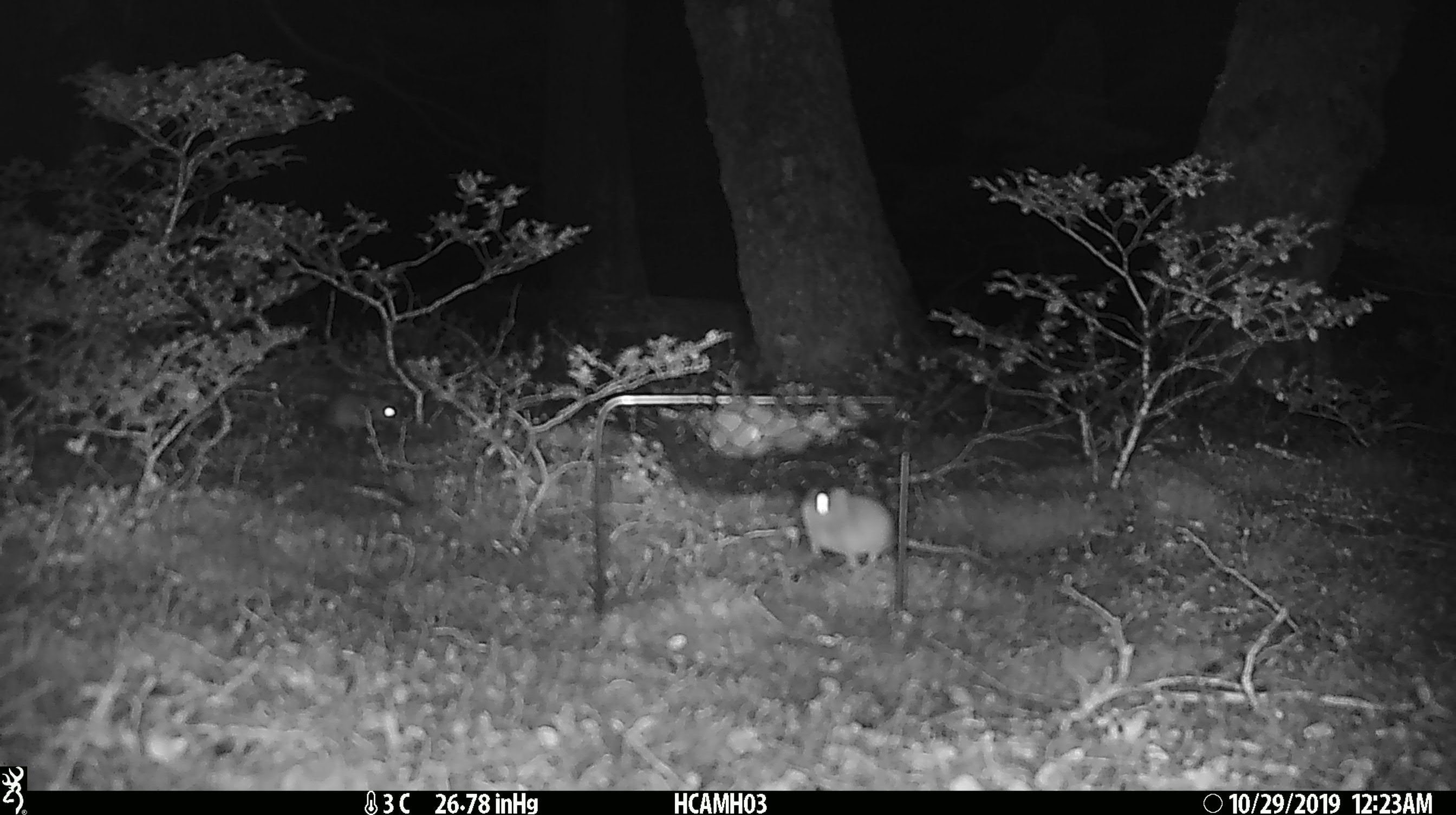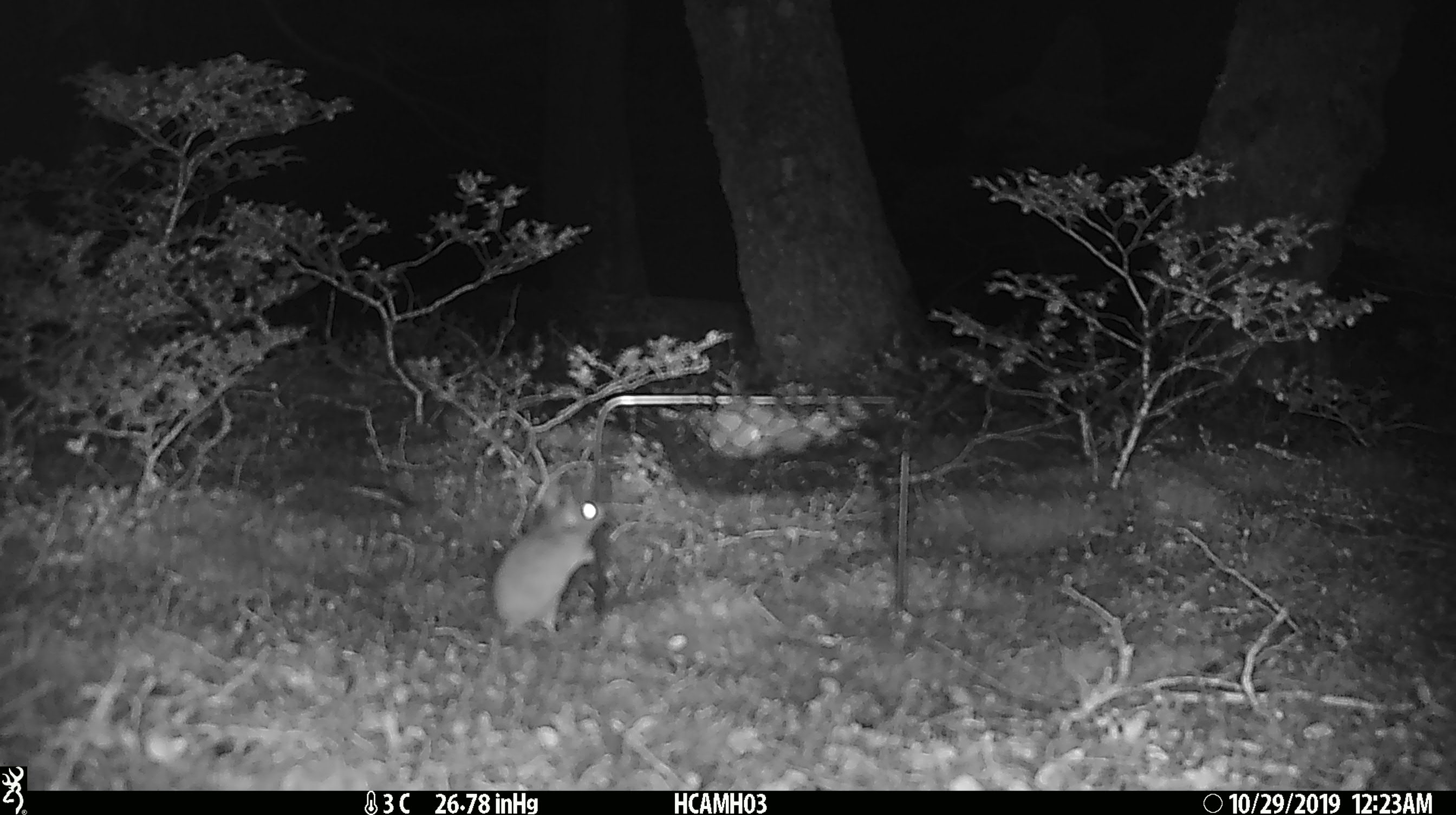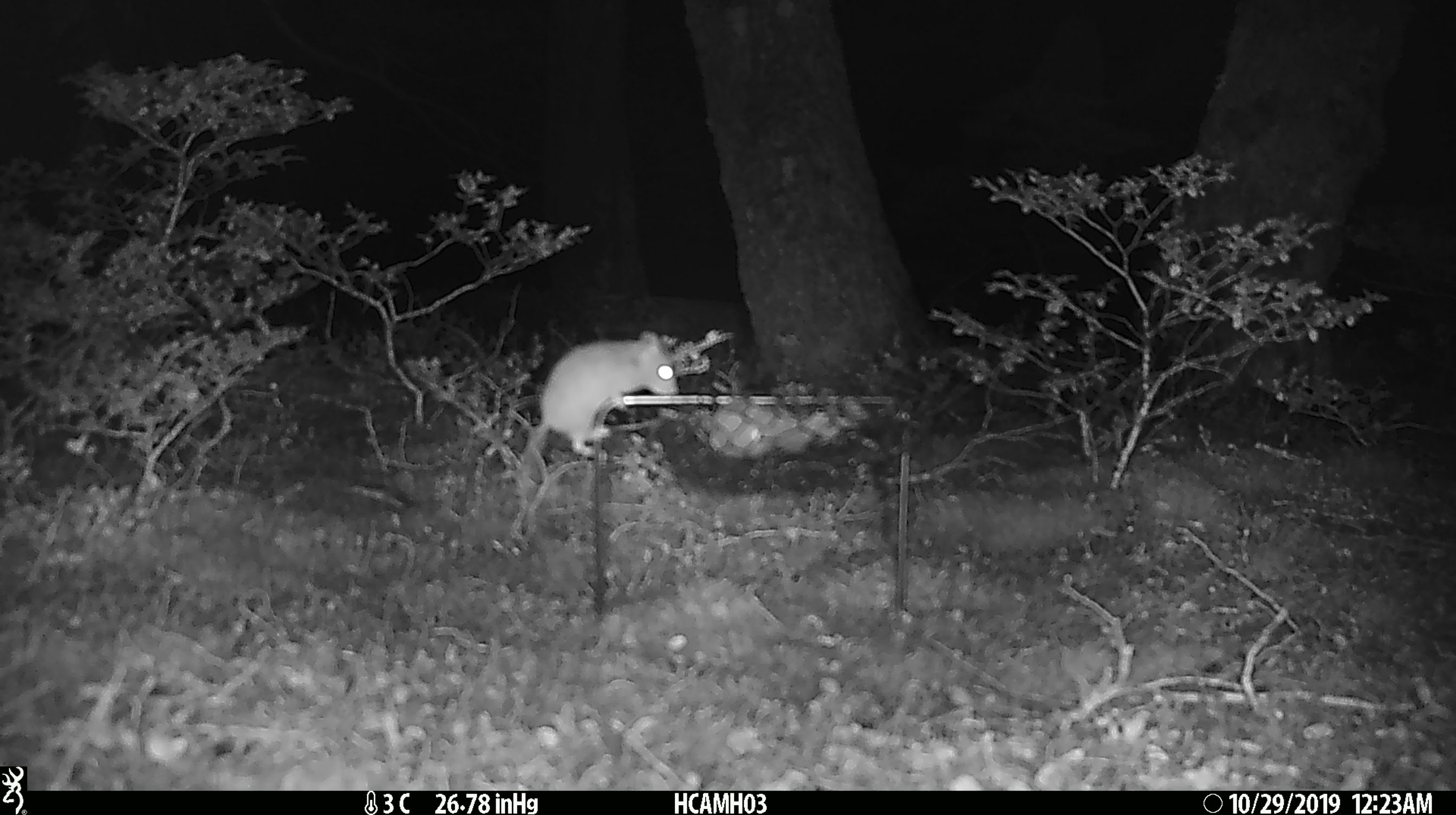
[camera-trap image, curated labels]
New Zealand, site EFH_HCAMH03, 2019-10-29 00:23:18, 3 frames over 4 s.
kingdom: Animalia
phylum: Chordata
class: Mammalia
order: Rodentia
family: Muridae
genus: Mus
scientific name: Mus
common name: mouse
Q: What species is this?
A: Mouse (Mus).